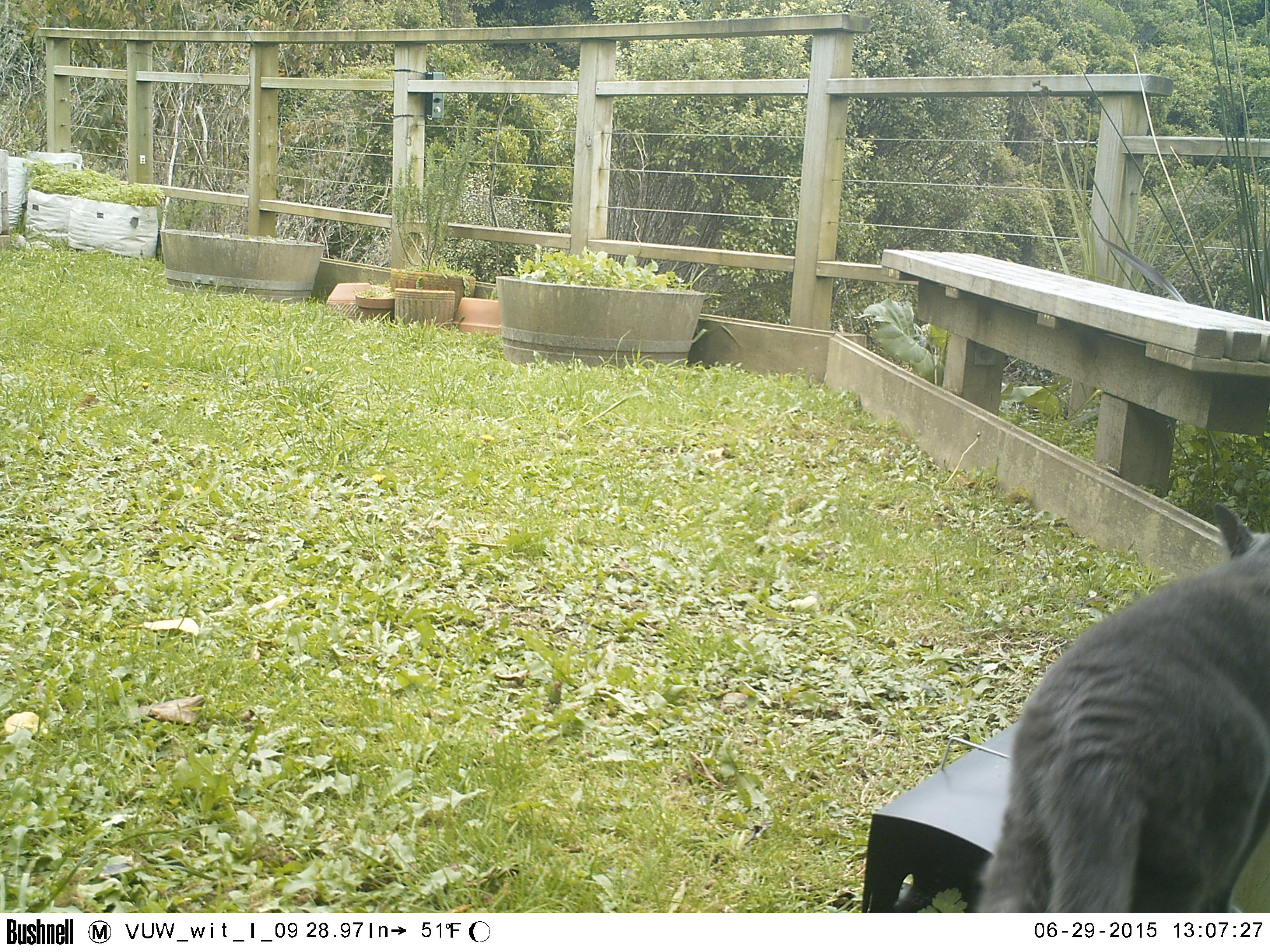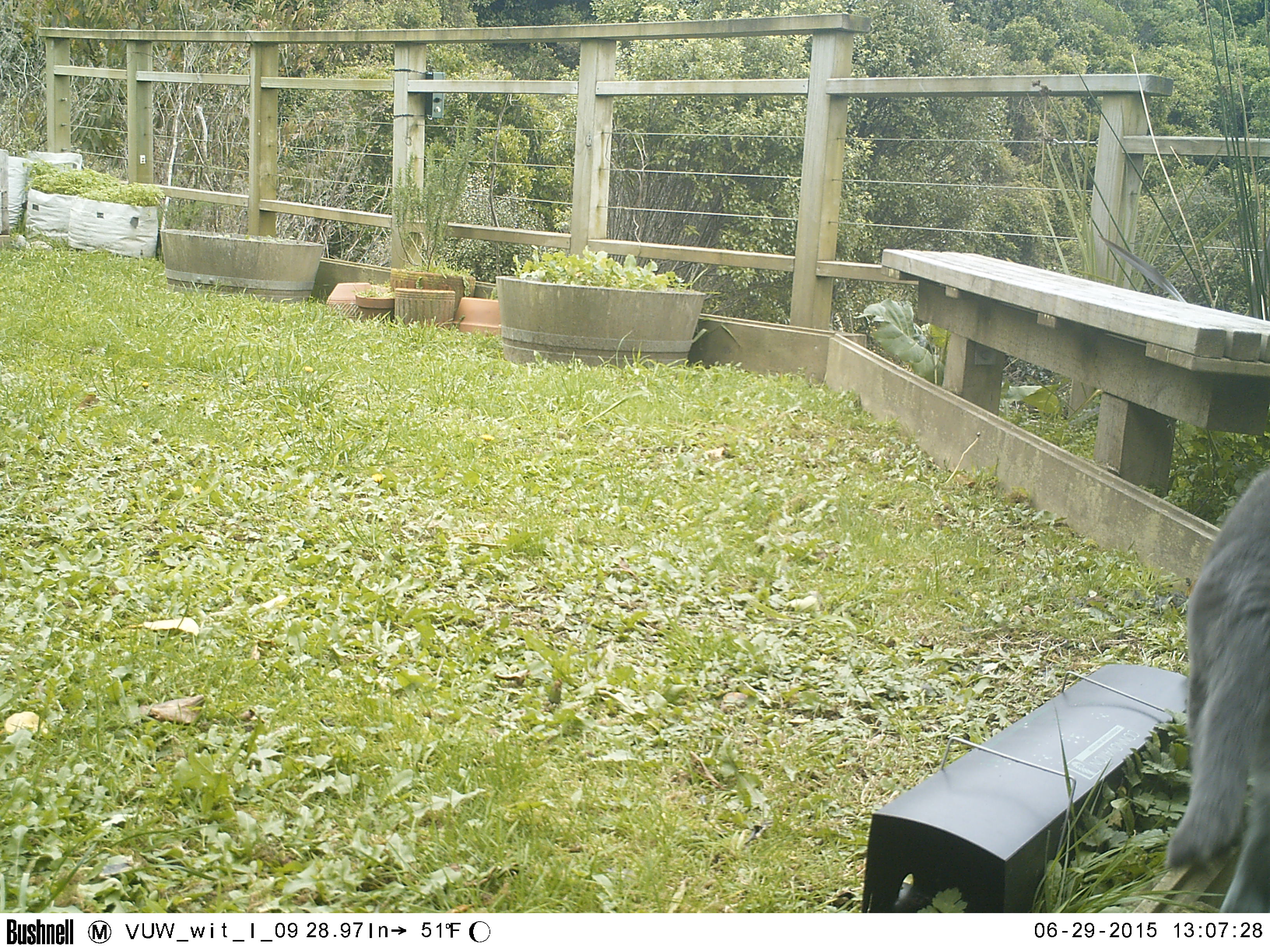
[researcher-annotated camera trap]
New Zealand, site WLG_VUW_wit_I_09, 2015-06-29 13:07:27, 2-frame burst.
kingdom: Animalia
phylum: Chordata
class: Mammalia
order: Carnivora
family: Felidae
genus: Felis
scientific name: Felis catus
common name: domestic cat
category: cat